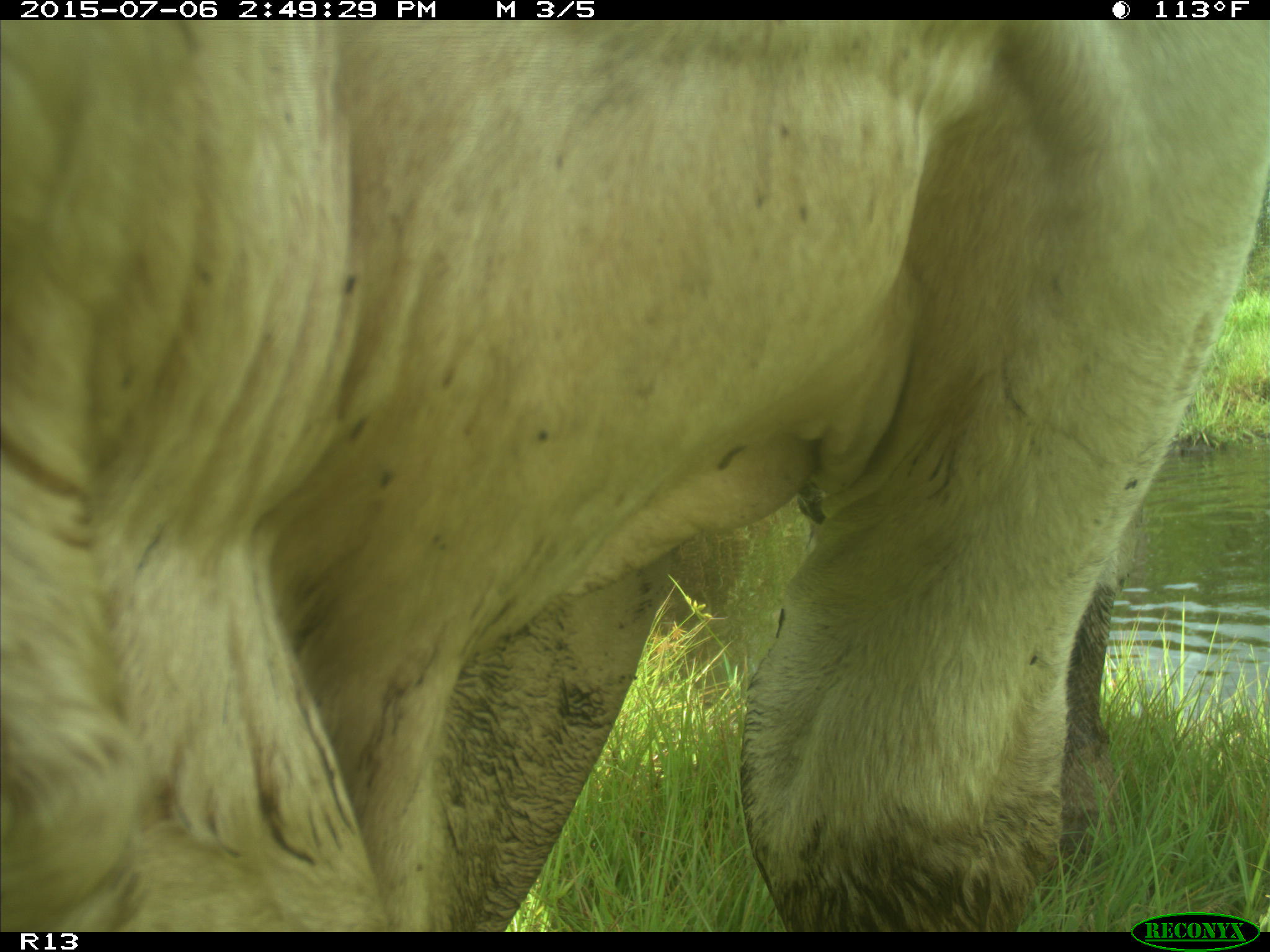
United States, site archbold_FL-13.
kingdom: Animalia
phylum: Chordata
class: Mammalia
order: Artiodactyla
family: Bovidae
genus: Bos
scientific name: Bos taurus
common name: domestic cow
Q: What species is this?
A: Bos taurus (domestic cow).